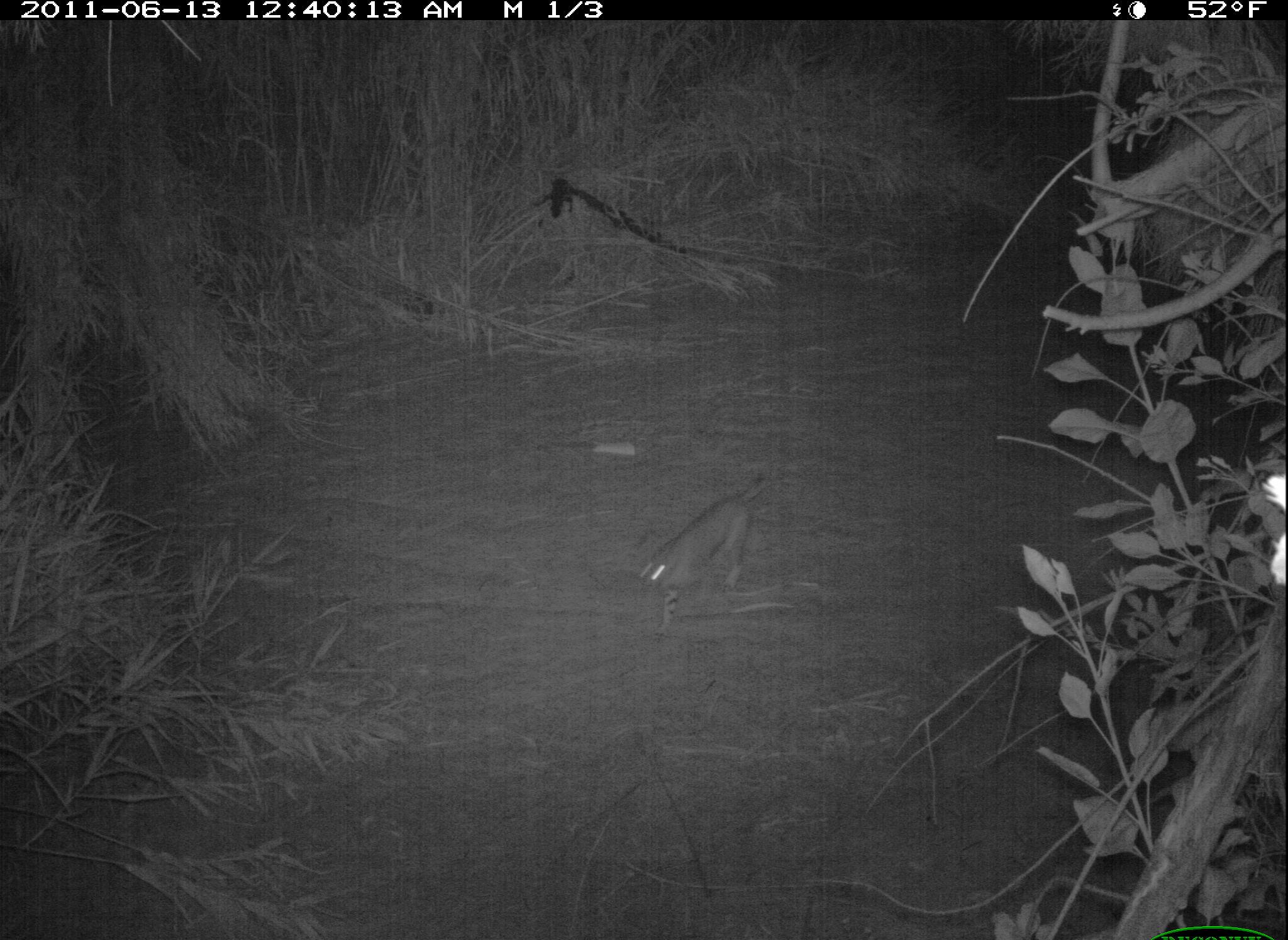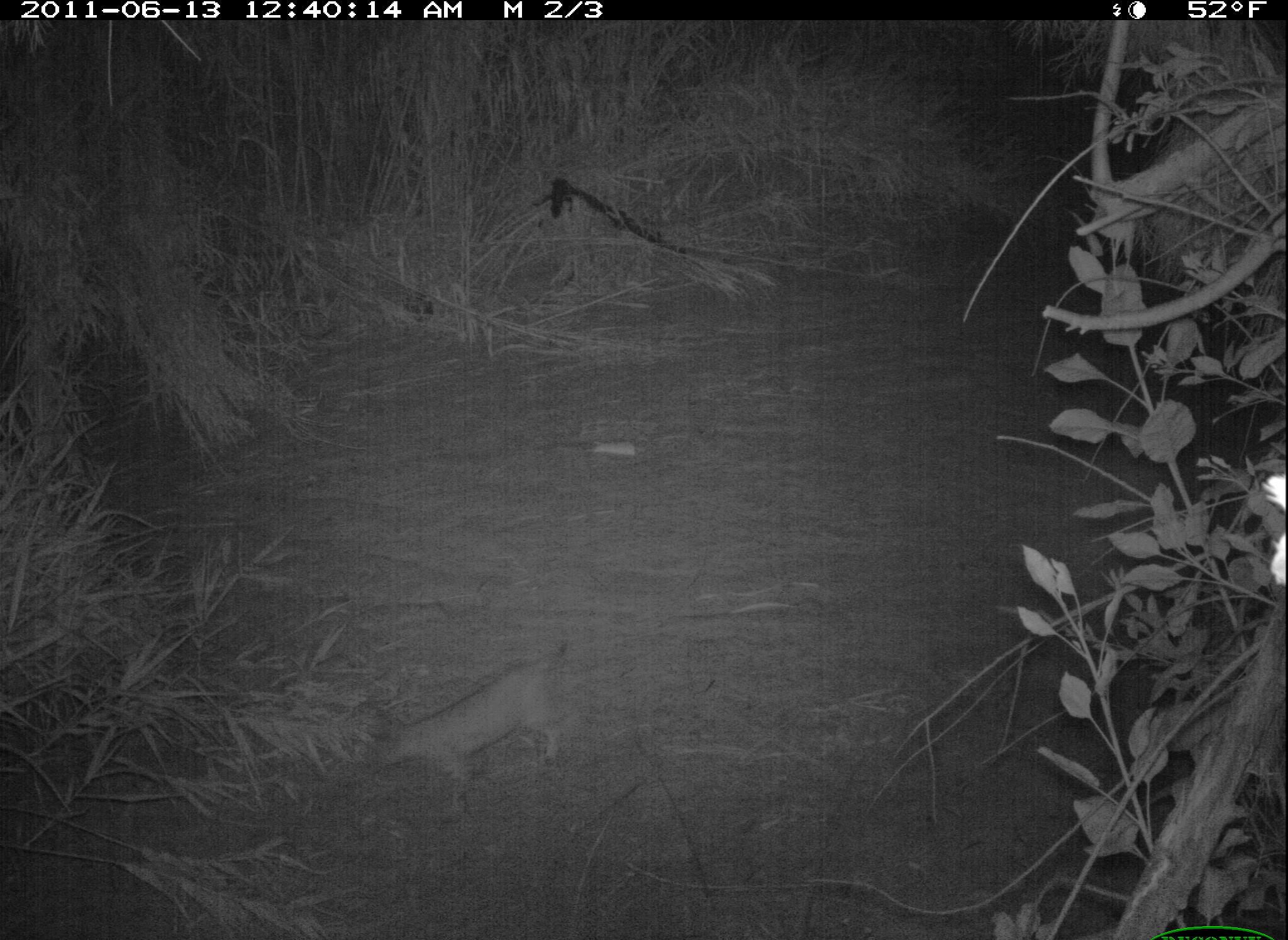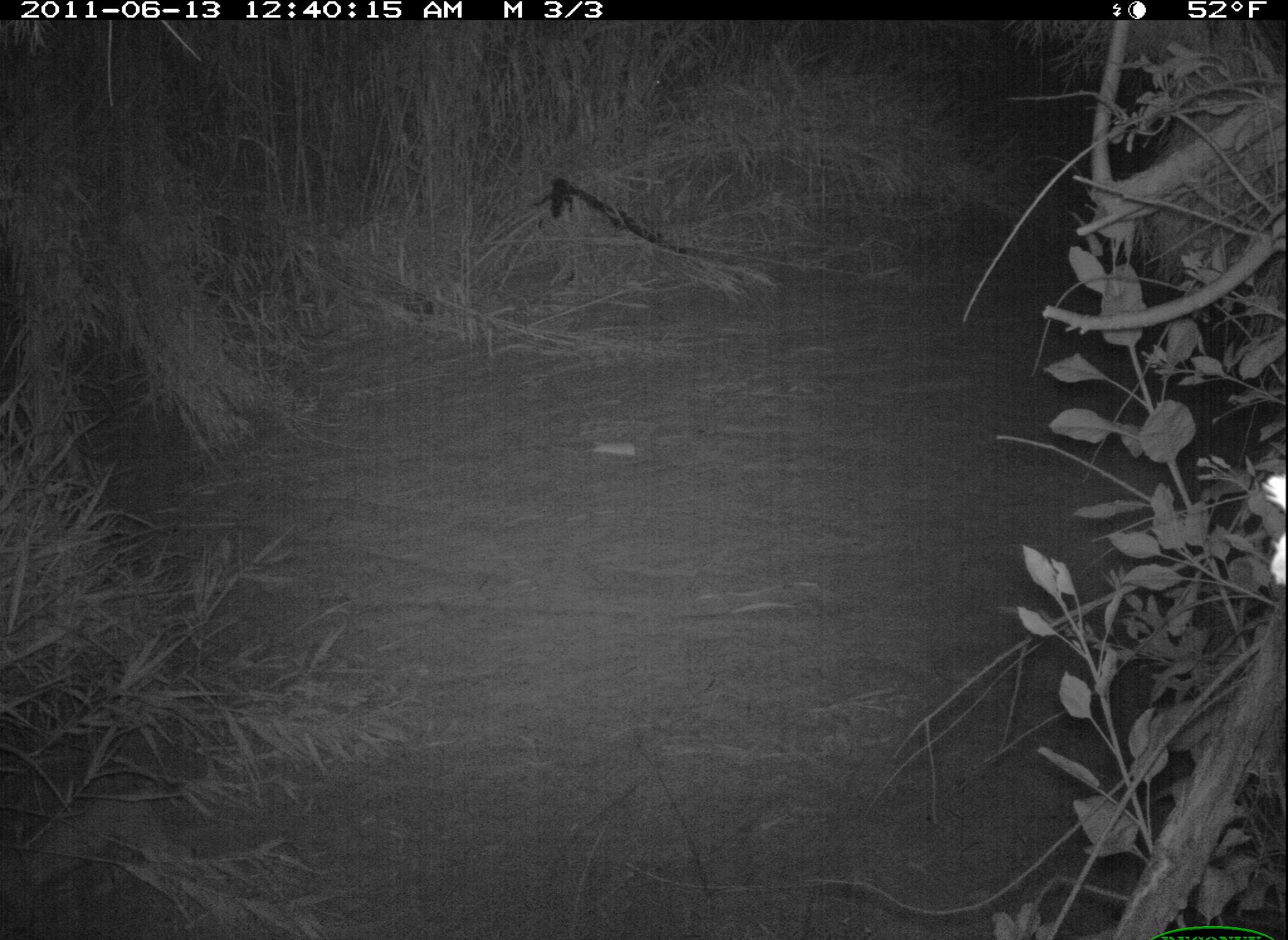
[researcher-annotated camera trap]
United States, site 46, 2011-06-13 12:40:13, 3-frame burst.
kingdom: Animalia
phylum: Chordata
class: Mammalia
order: Carnivora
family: Felidae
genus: Lynx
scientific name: Lynx rufus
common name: bobcat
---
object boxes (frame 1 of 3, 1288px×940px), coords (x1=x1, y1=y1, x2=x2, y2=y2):
bobcat: (x1=630, y1=465, x2=779, y2=636)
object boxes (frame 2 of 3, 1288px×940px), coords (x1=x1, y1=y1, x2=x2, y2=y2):
bobcat: (x1=365, y1=627, x2=581, y2=815)